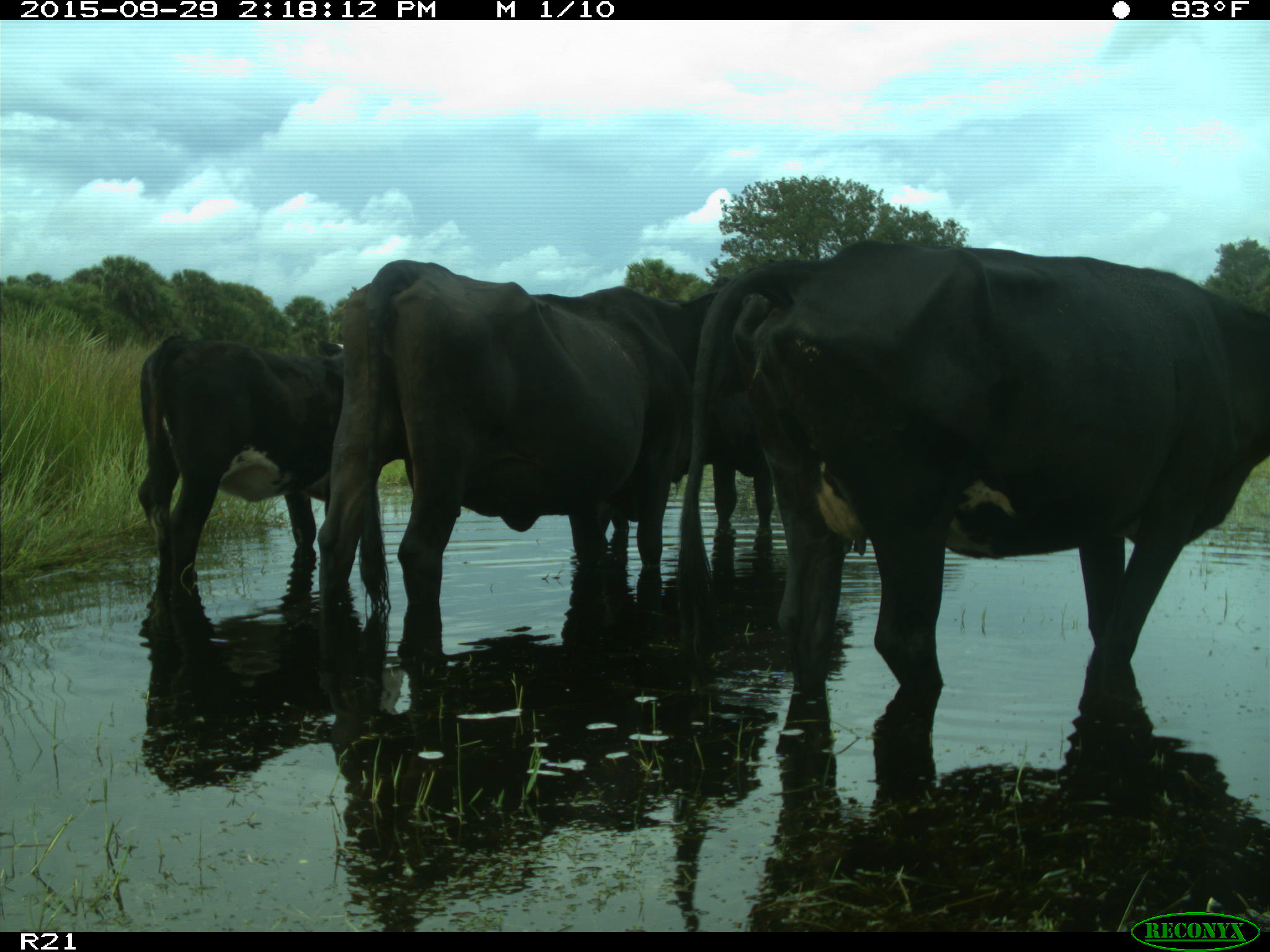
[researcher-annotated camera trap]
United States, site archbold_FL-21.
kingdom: Animalia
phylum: Chordata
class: Mammalia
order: Artiodactyla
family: Bovidae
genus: Bos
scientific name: Bos taurus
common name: domestic cow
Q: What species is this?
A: Bos taurus (domestic cow).